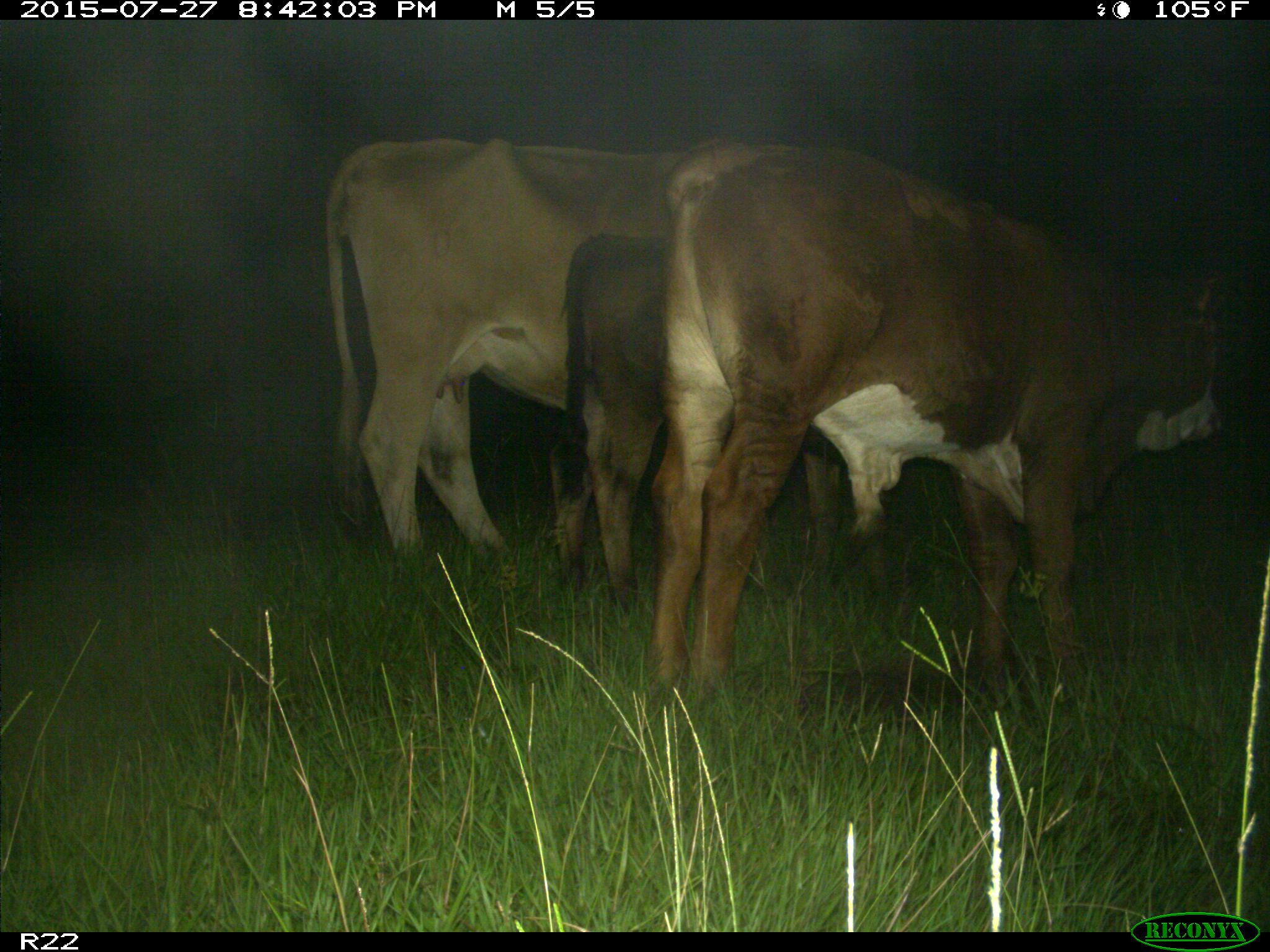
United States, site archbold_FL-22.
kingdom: Animalia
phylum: Chordata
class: Mammalia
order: Artiodactyla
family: Bovidae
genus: Bos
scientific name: Bos taurus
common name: domestic cow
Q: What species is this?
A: Bos taurus (domestic cow).